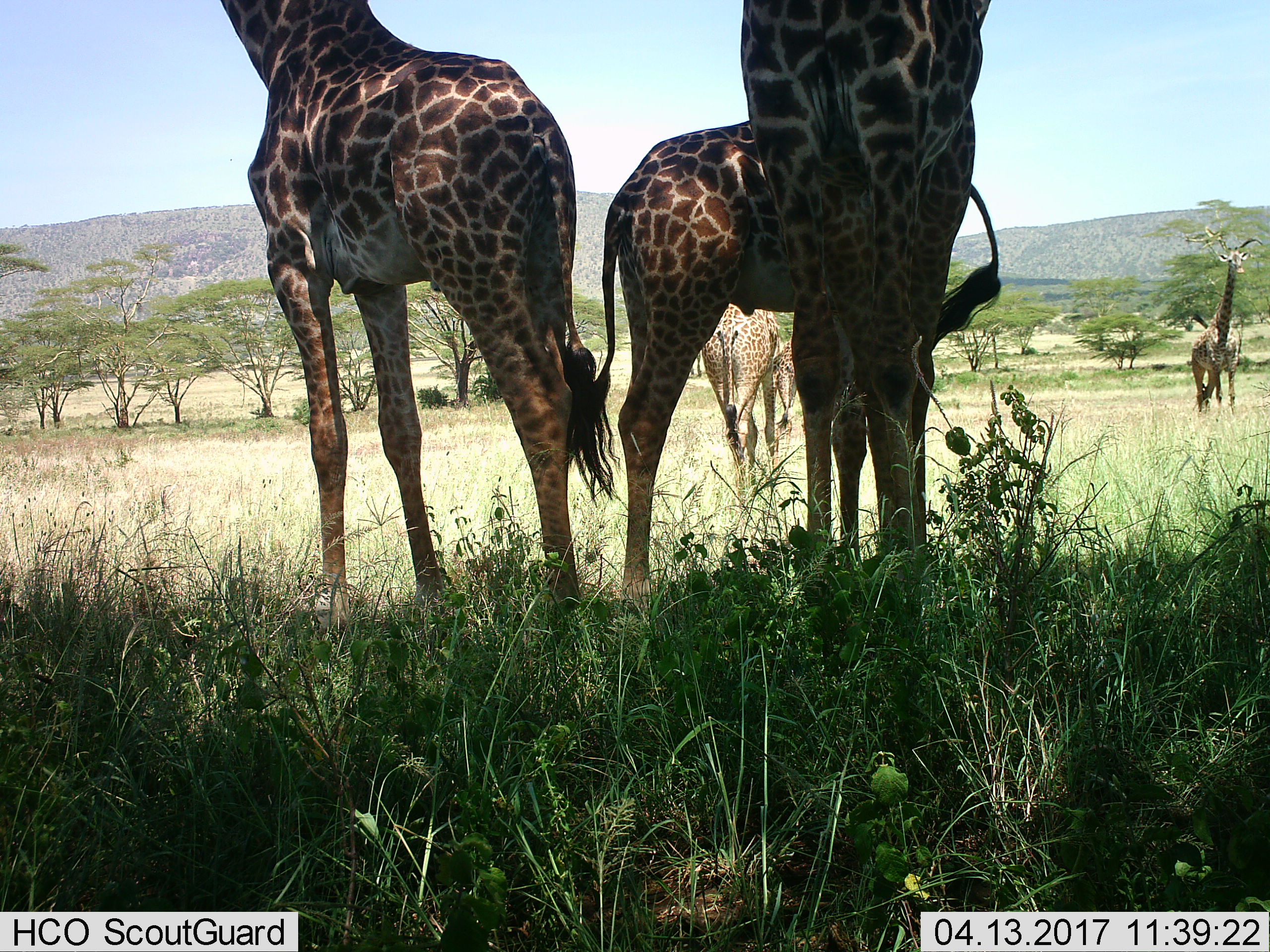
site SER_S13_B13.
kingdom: Animalia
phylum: Chordata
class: Mammalia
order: Artiodactyla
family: Giraffidae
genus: Giraffa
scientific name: Giraffa camelopardalis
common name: giraffe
Giraffe (Giraffa camelopardalis), count 6. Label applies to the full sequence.